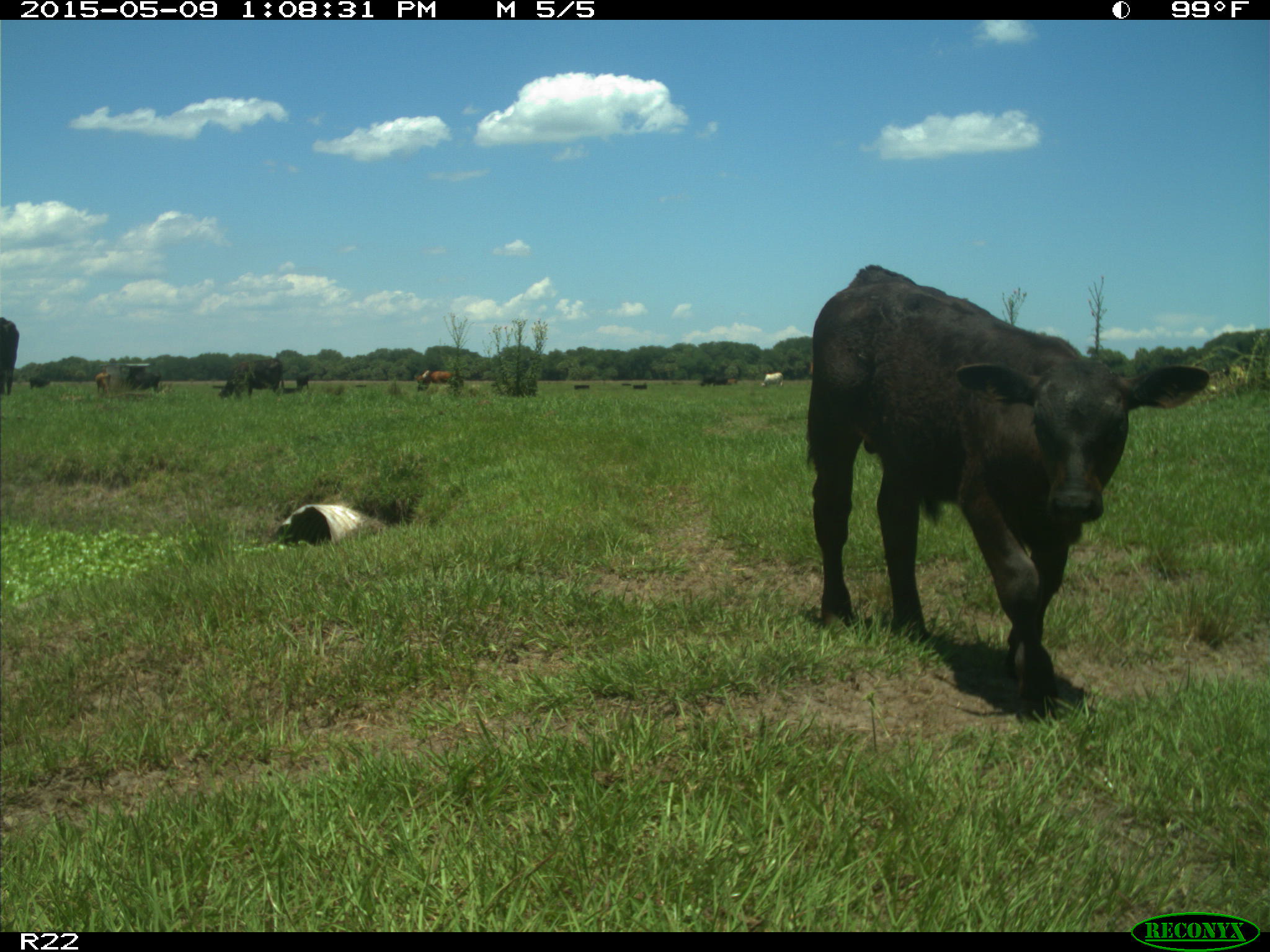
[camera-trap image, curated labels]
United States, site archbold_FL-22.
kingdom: Animalia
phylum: Chordata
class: Mammalia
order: Artiodactyla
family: Bovidae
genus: Bos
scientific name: Bos taurus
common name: domestic cow